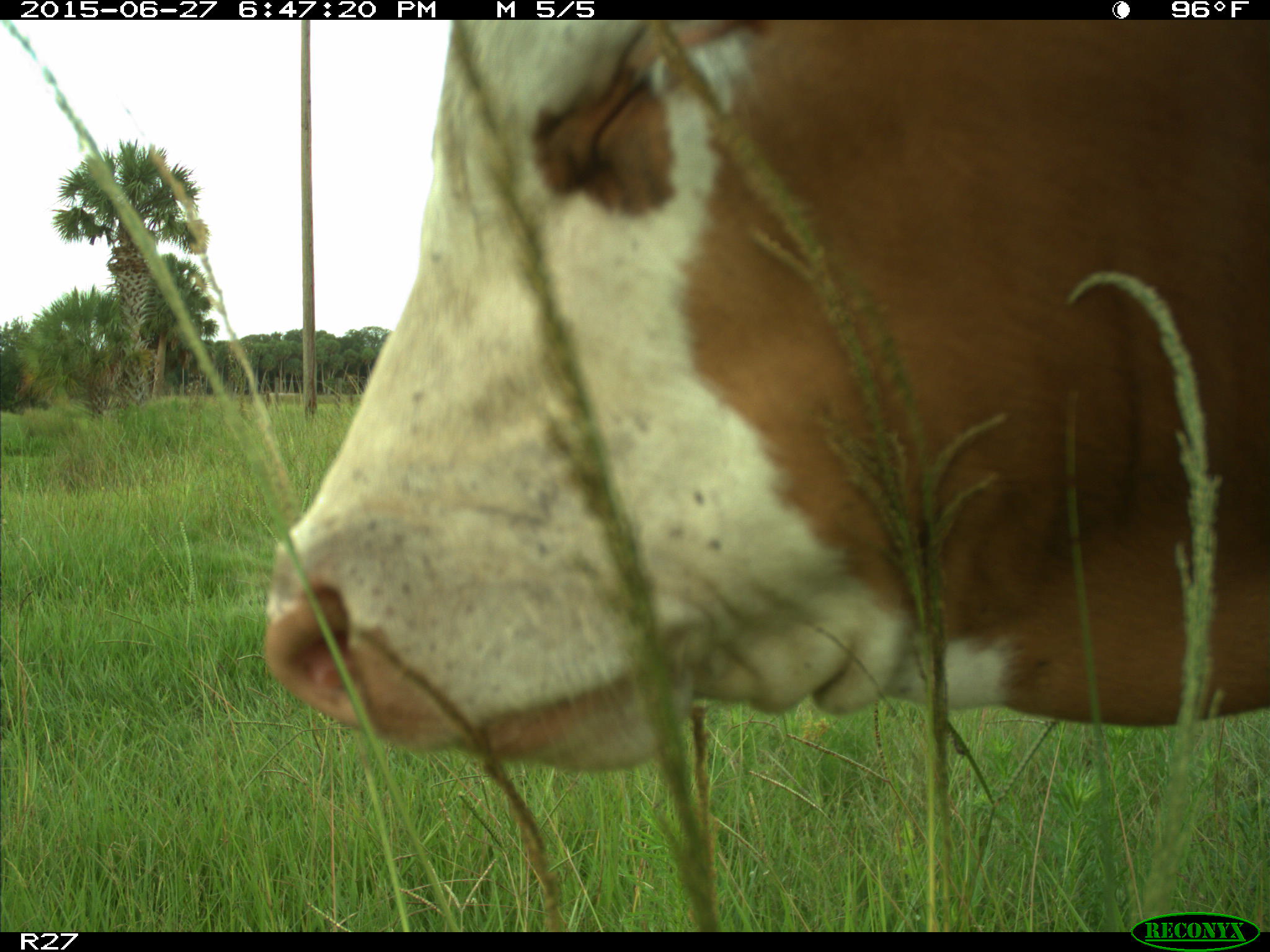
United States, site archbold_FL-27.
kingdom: Animalia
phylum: Chordata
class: Mammalia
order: Artiodactyla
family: Bovidae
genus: Bos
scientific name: Bos taurus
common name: domestic cow